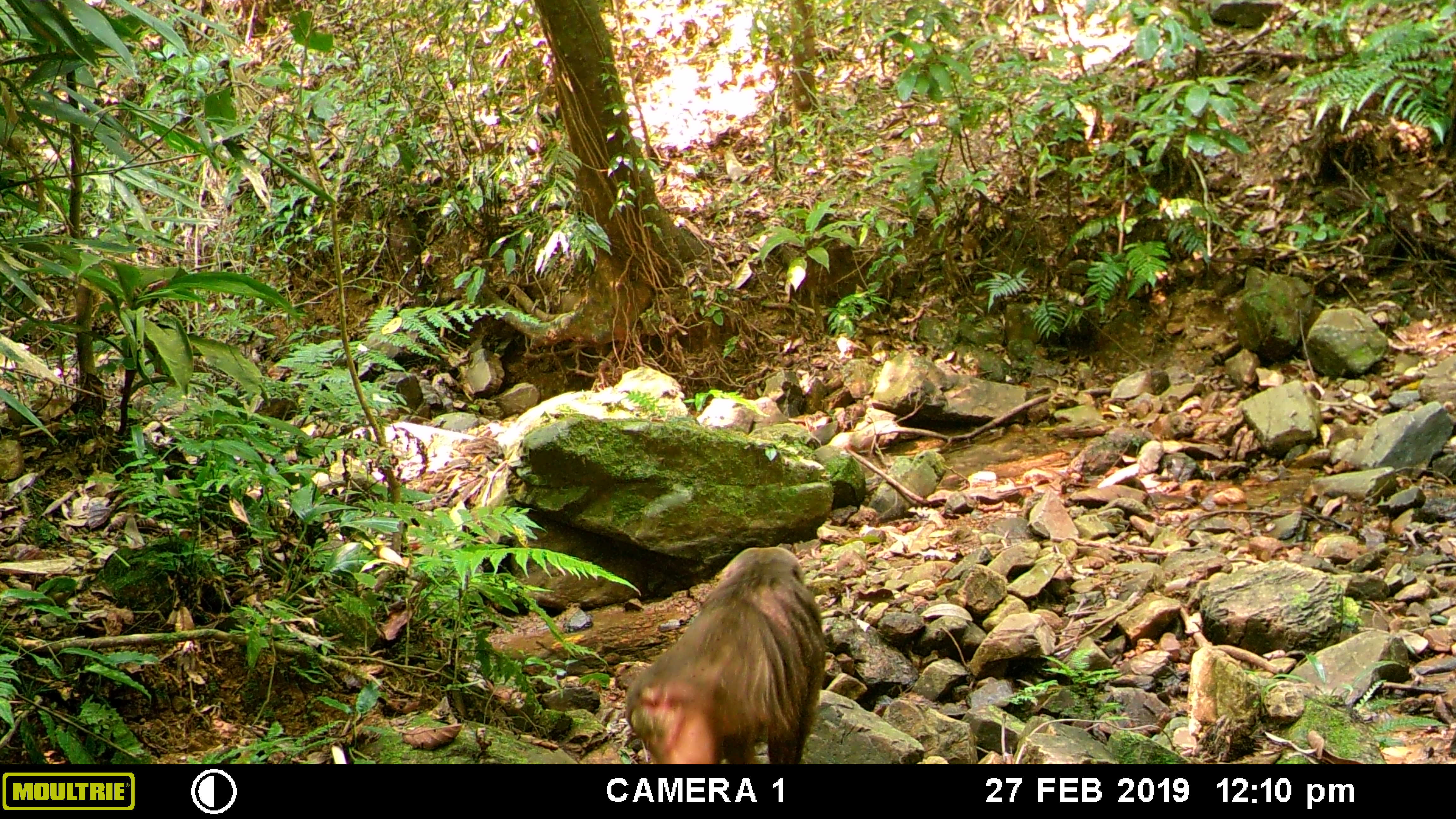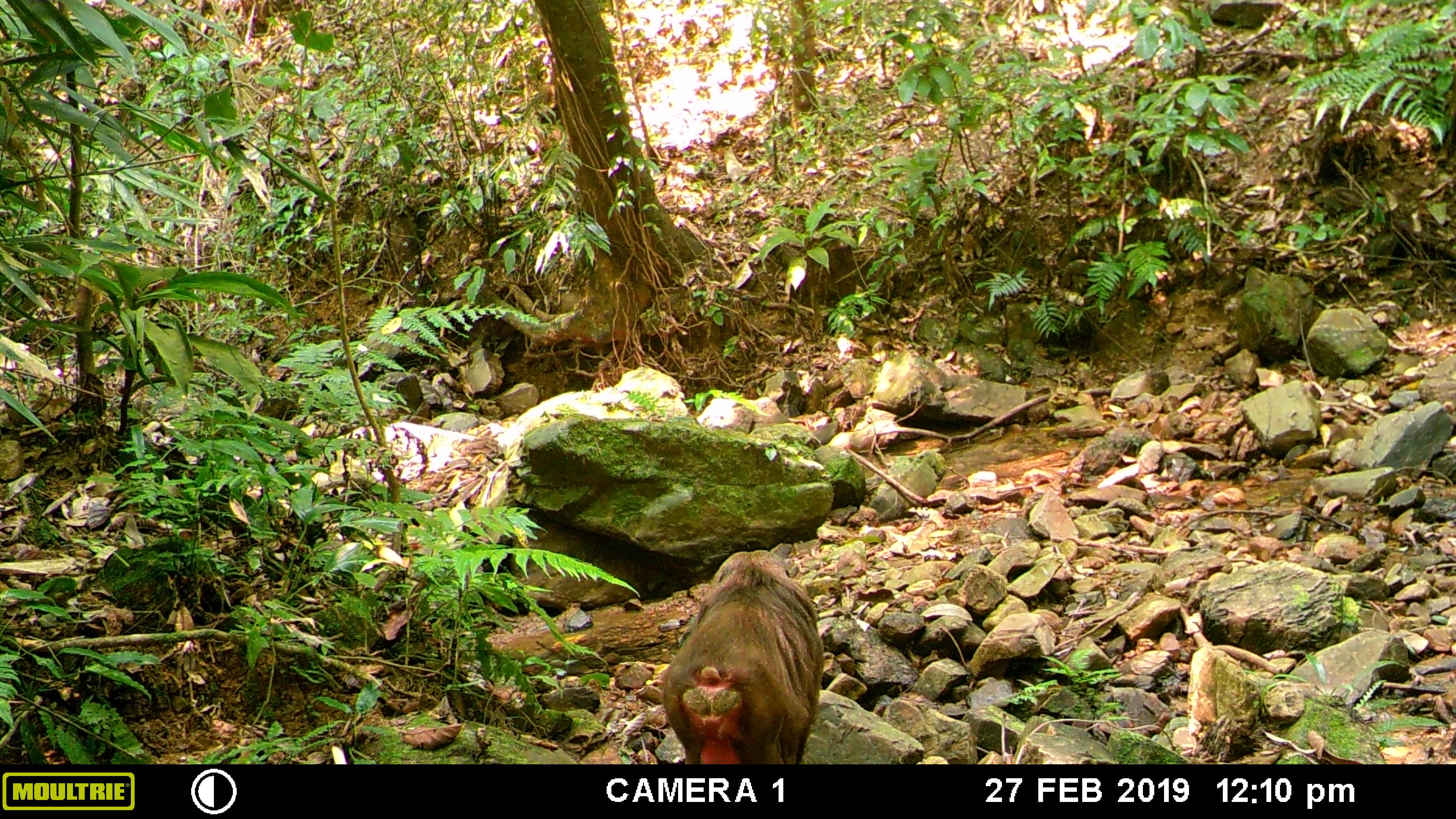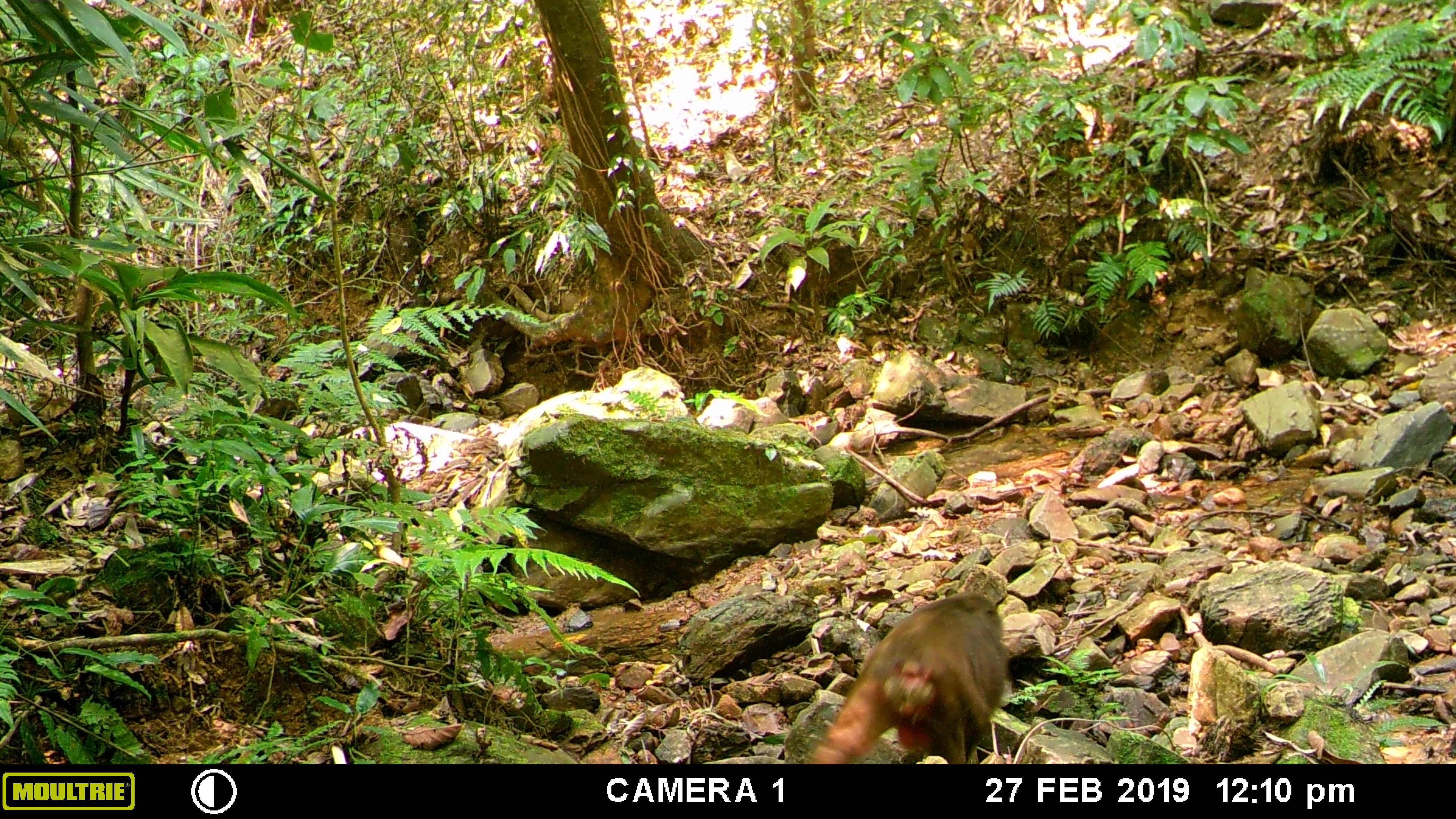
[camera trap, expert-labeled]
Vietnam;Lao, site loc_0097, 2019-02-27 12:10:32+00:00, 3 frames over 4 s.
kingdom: Animalia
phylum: Chordata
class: Mammalia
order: Primates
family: Cercopithecidae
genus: Macaca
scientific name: Macaca arctoides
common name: stump-tailed macaque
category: stump tailed macaque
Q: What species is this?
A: Stump tailed macaque (stump-tailed macaque) (Macaca arctoides).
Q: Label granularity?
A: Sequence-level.